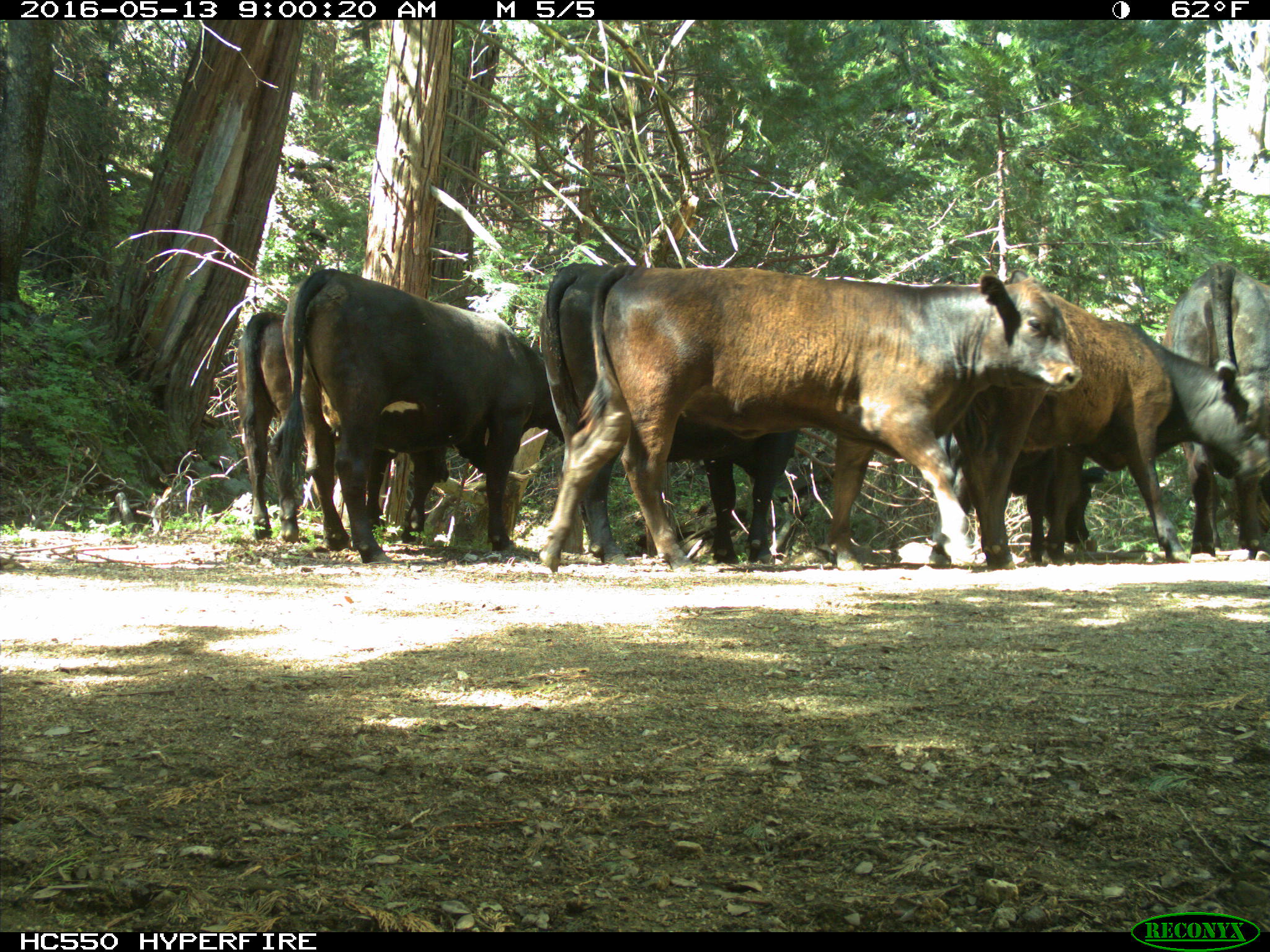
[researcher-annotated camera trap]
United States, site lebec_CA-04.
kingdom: Animalia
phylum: Chordata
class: Mammalia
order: Artiodactyla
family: Bovidae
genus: Bos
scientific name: Bos taurus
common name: domestic cow